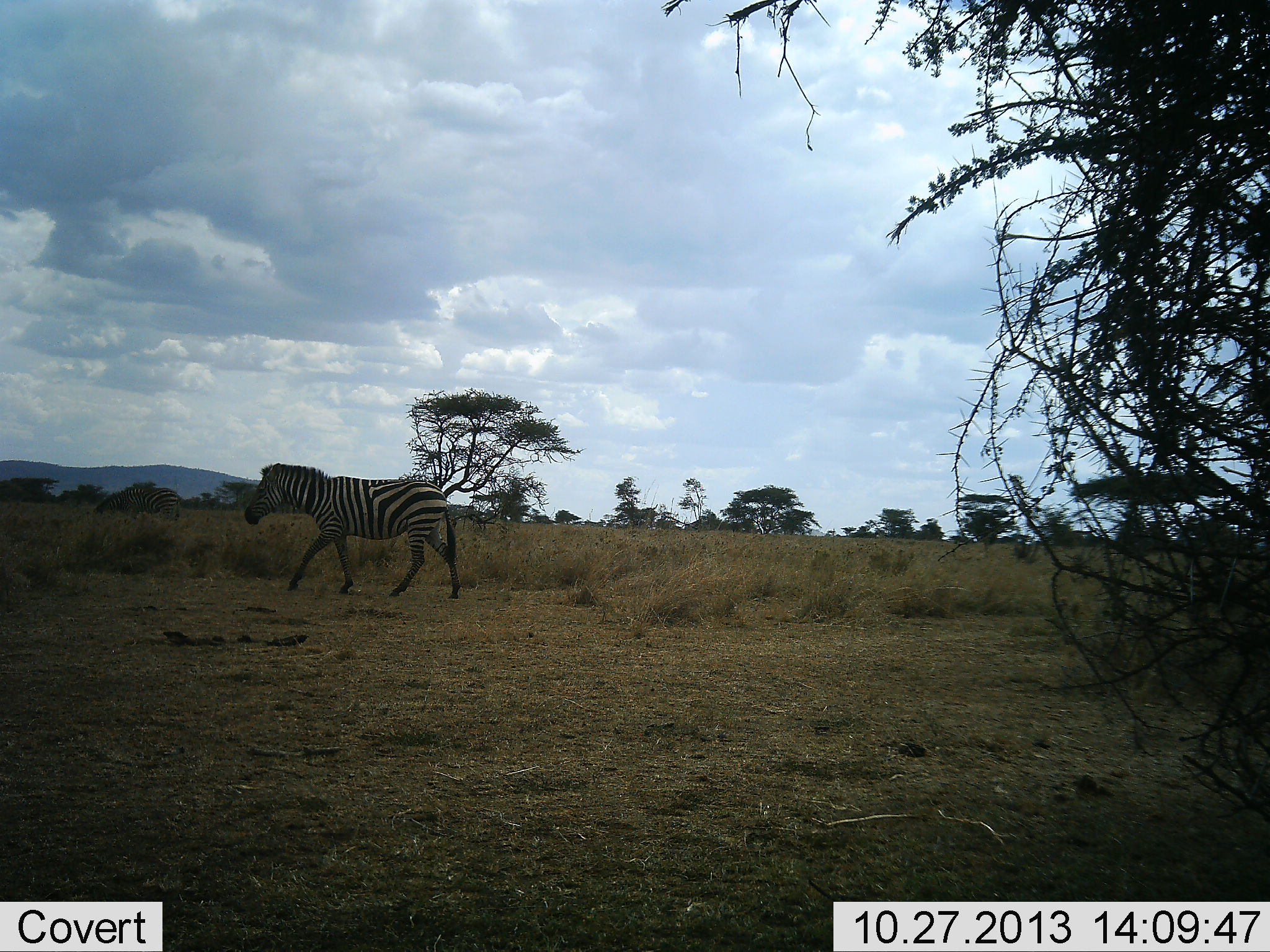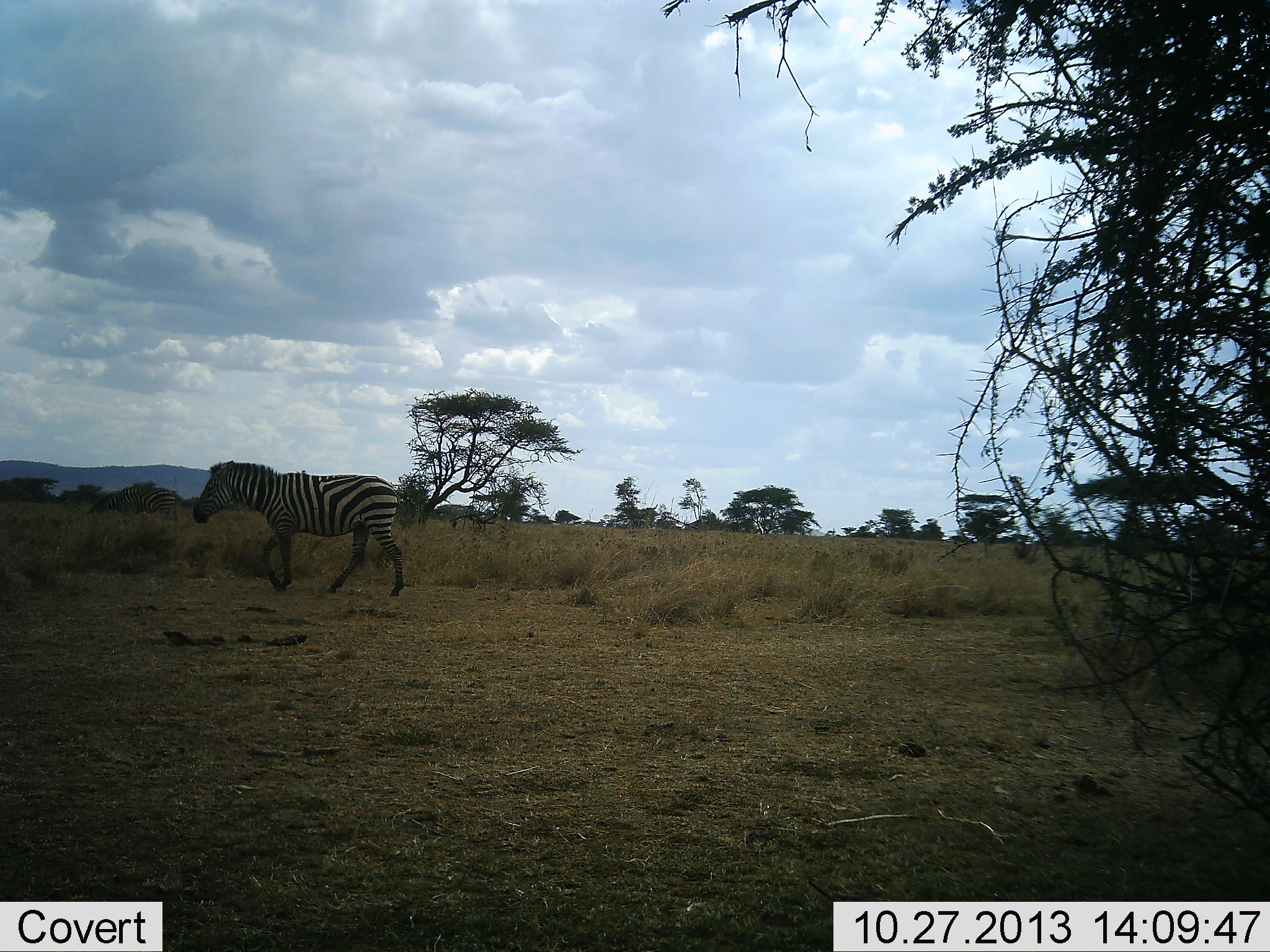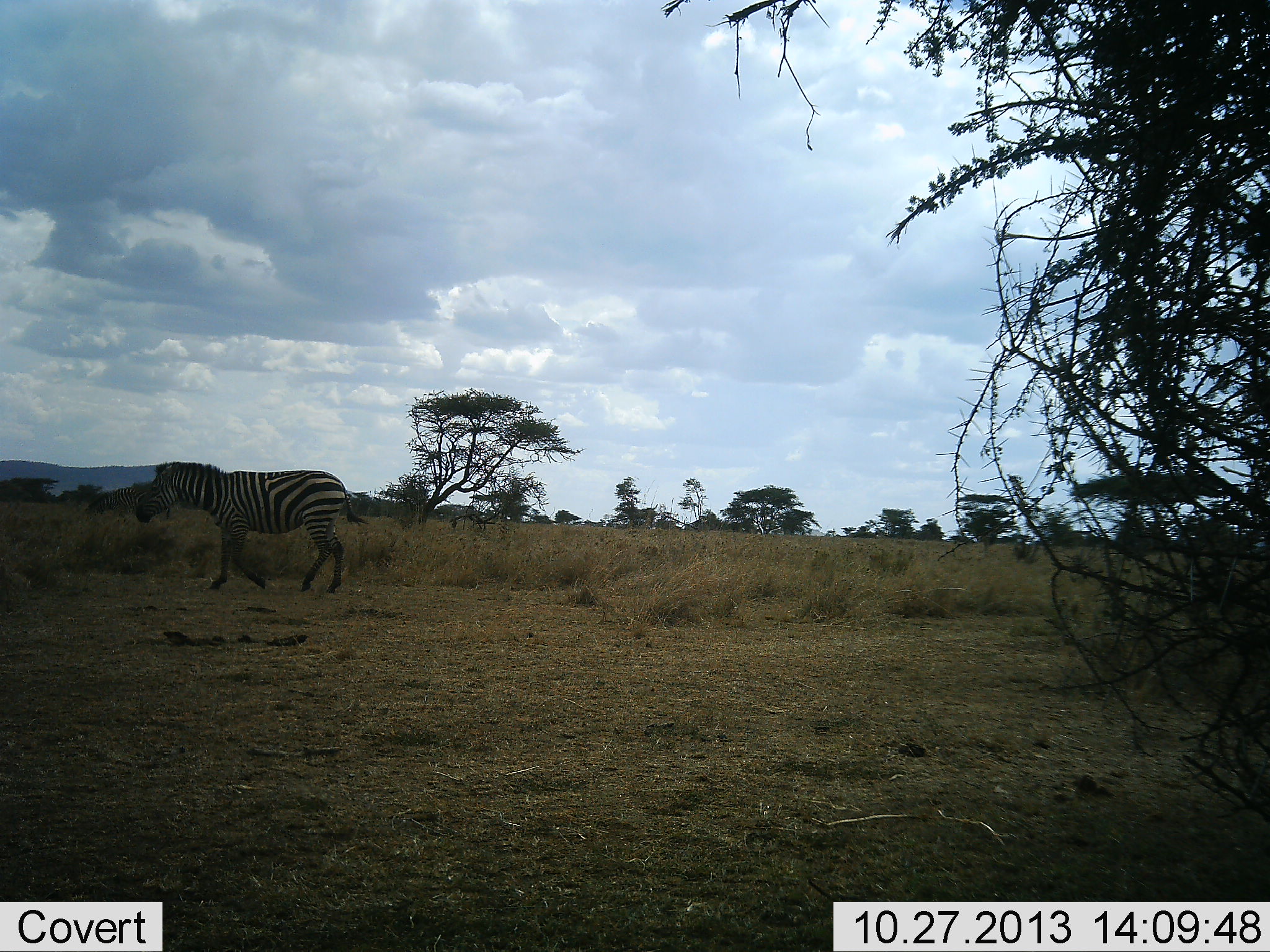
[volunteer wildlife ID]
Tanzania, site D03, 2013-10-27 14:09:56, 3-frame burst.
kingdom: Animalia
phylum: Chordata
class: Mammalia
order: Perissodactyla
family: Equidae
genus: Equus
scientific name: Equus quagga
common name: plains zebra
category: zebra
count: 1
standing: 0%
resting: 0%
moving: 100%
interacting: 0%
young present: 0%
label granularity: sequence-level